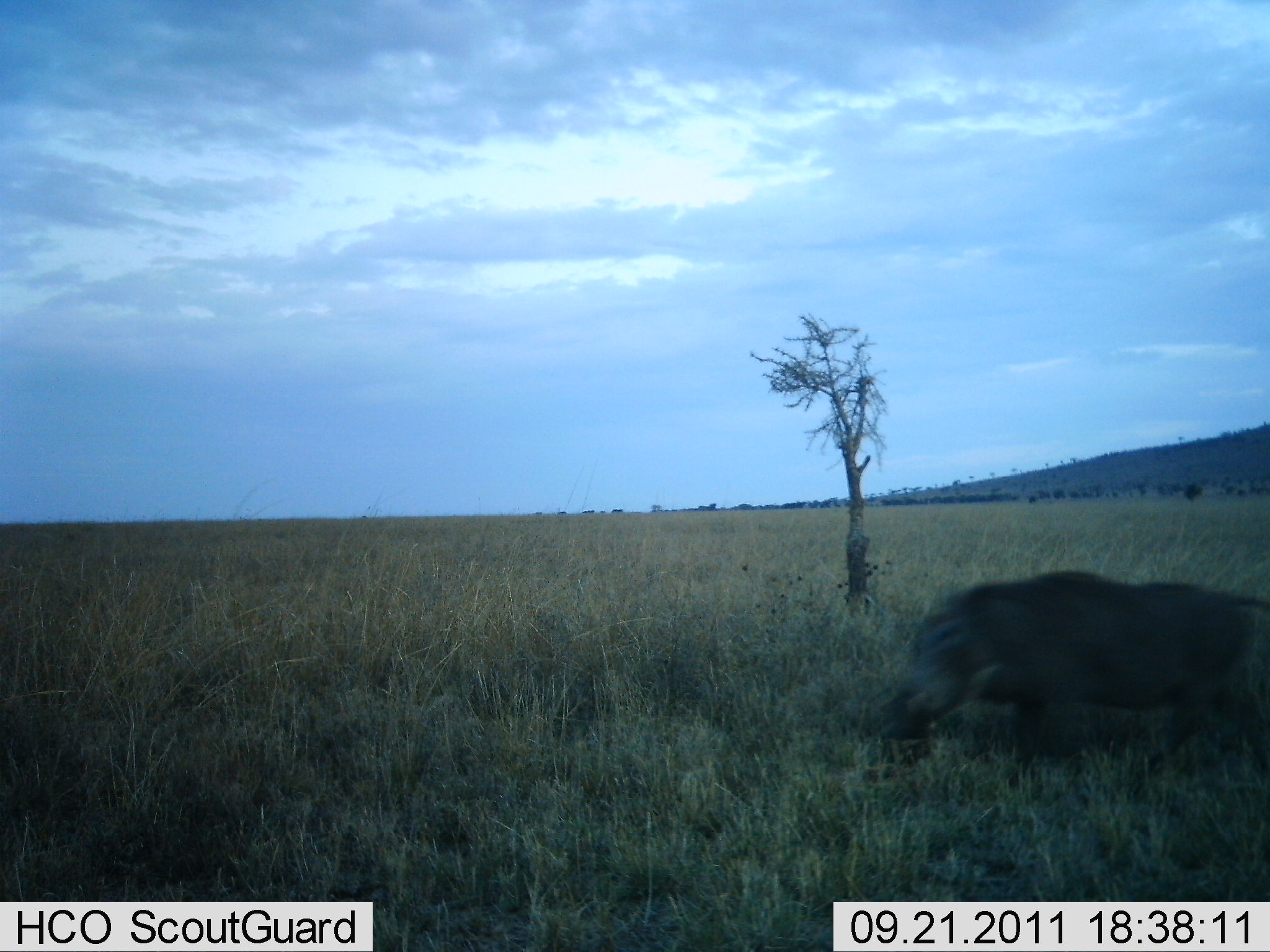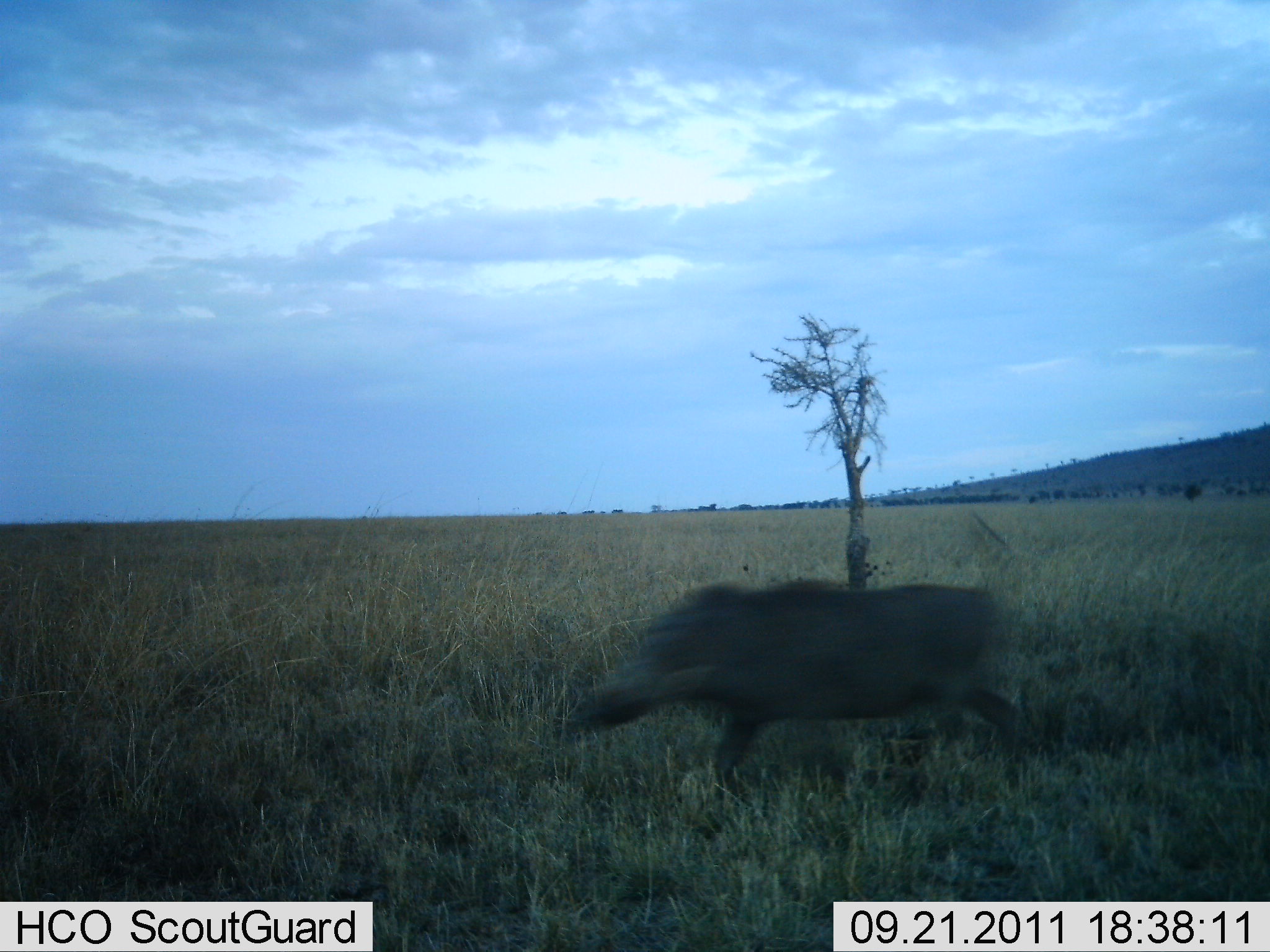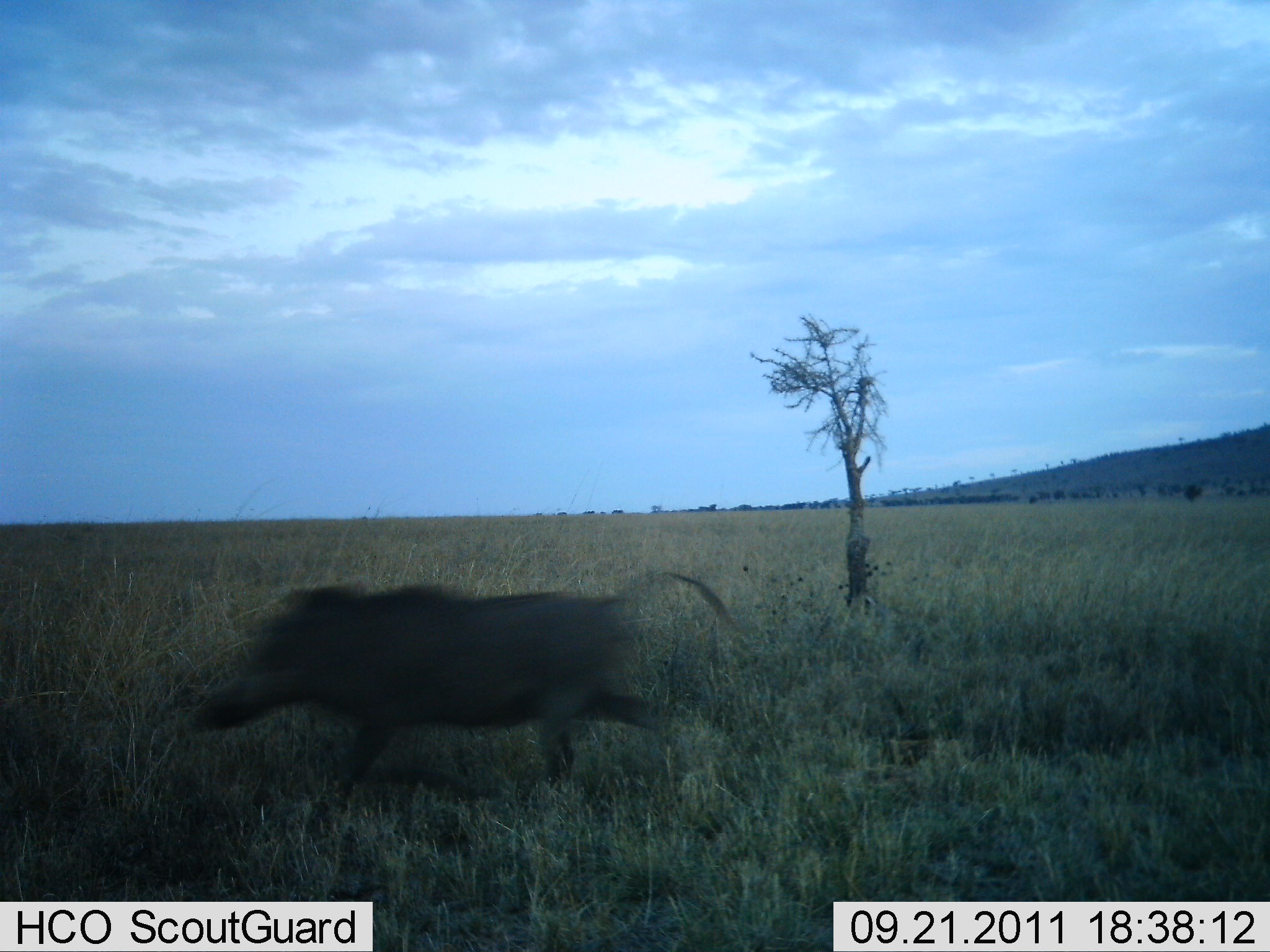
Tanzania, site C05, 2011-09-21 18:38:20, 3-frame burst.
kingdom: Animalia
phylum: Chordata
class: Mammalia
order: Artiodactyla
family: Suidae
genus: Phacochoerus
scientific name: Phacochoerus africanus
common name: warthog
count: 1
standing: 0%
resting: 0%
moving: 100%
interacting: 0%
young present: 0%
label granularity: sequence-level